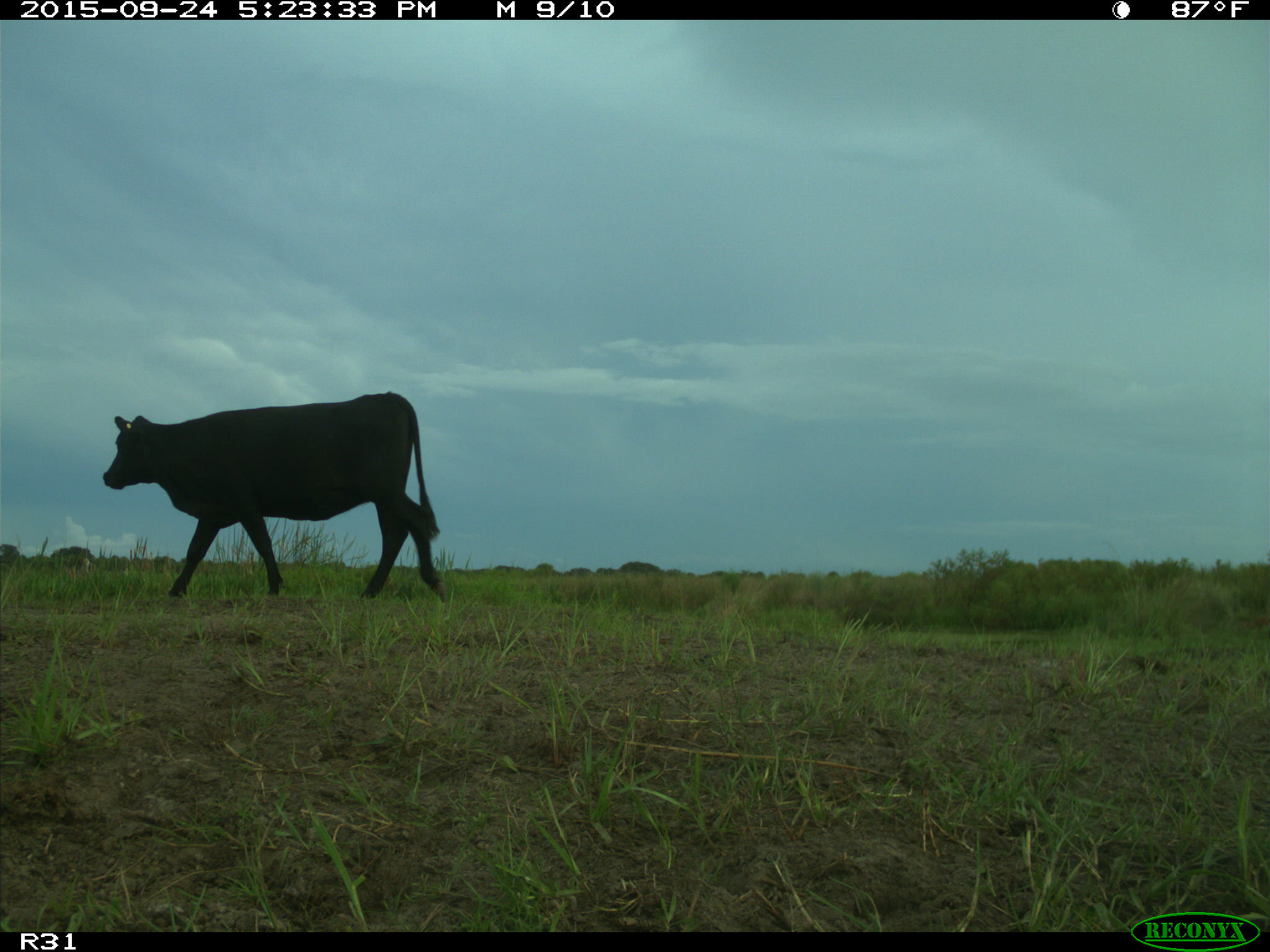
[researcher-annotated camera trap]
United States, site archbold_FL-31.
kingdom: Animalia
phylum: Chordata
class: Mammalia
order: Artiodactyla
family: Bovidae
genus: Bos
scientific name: Bos taurus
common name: domestic cow